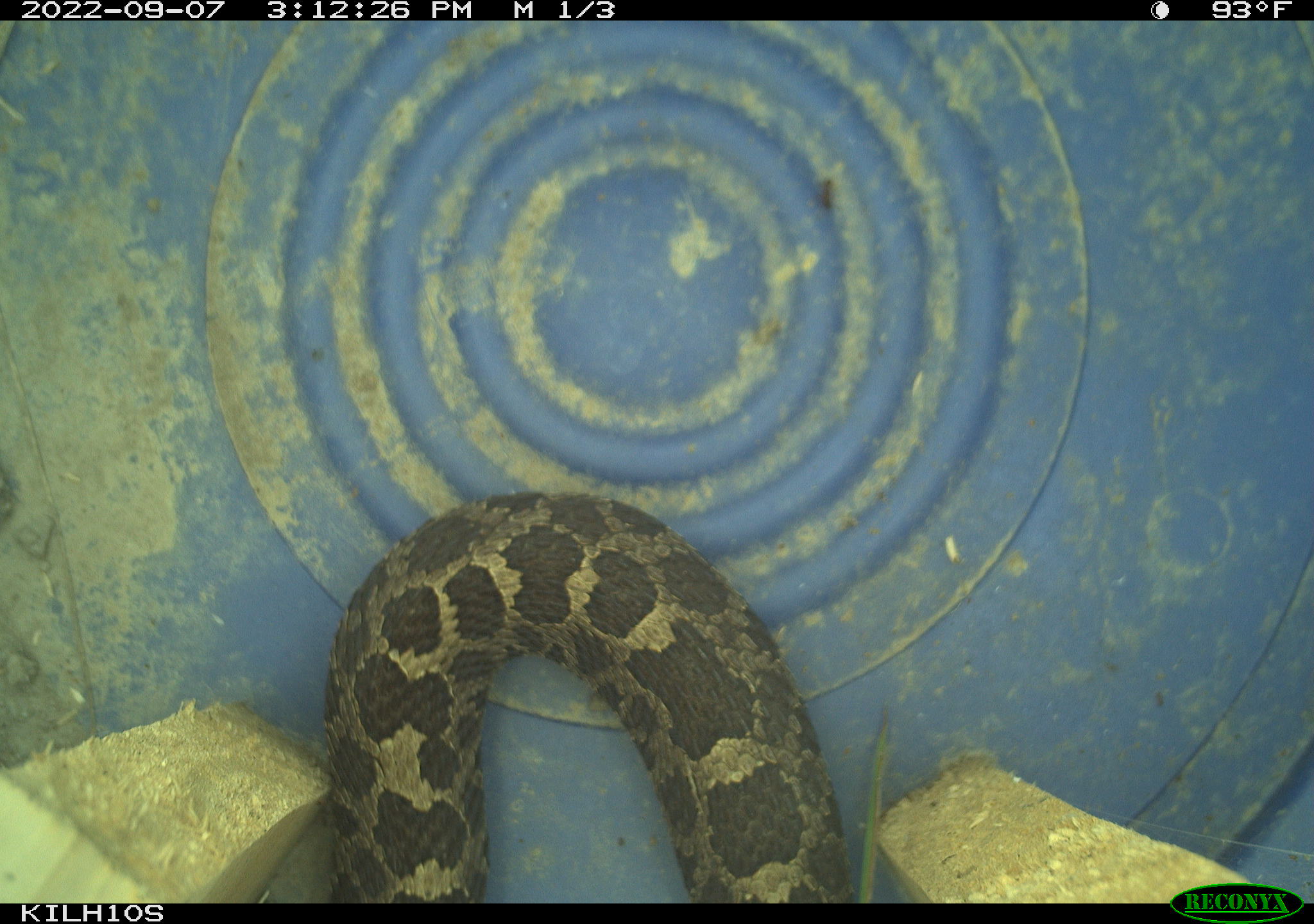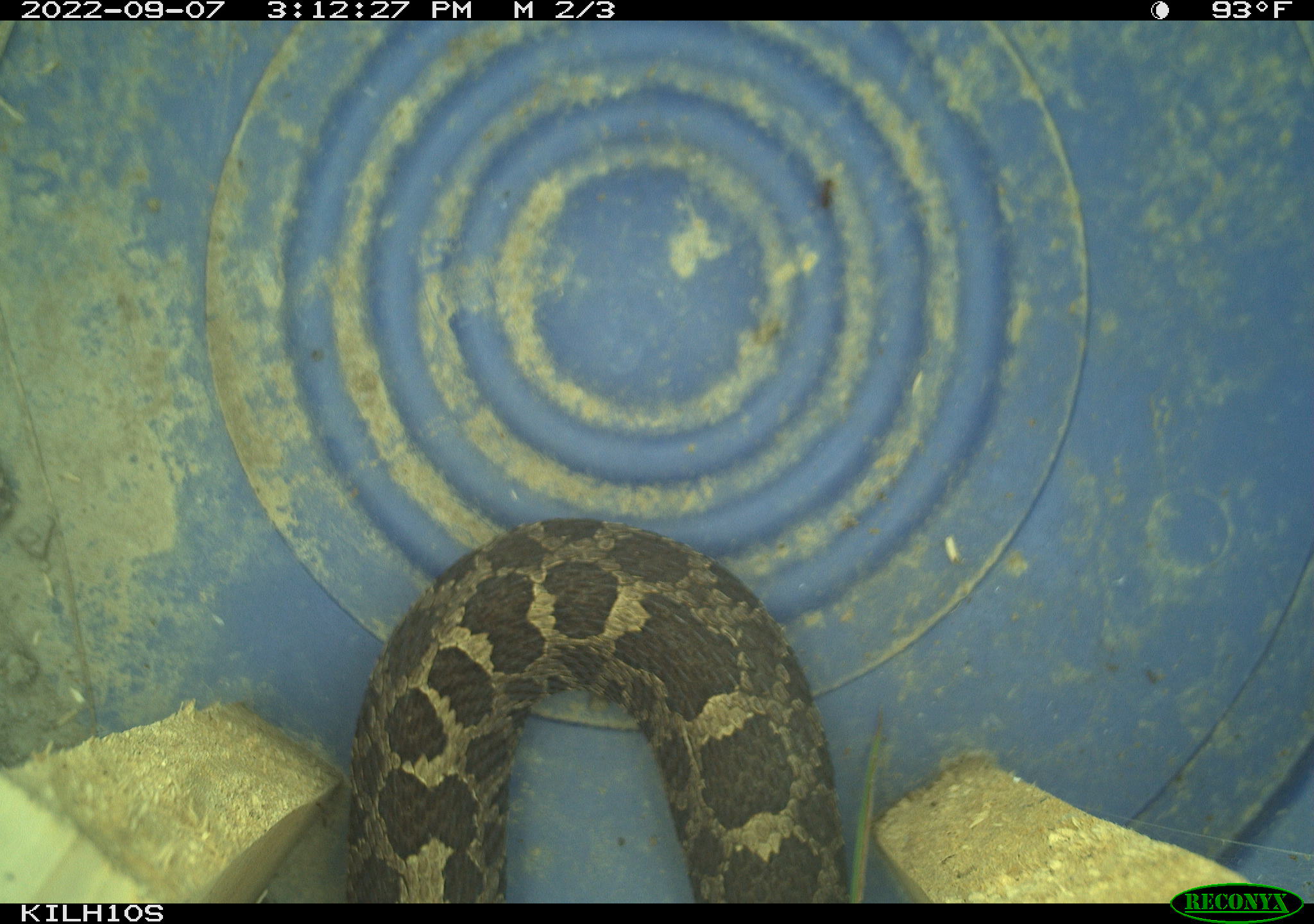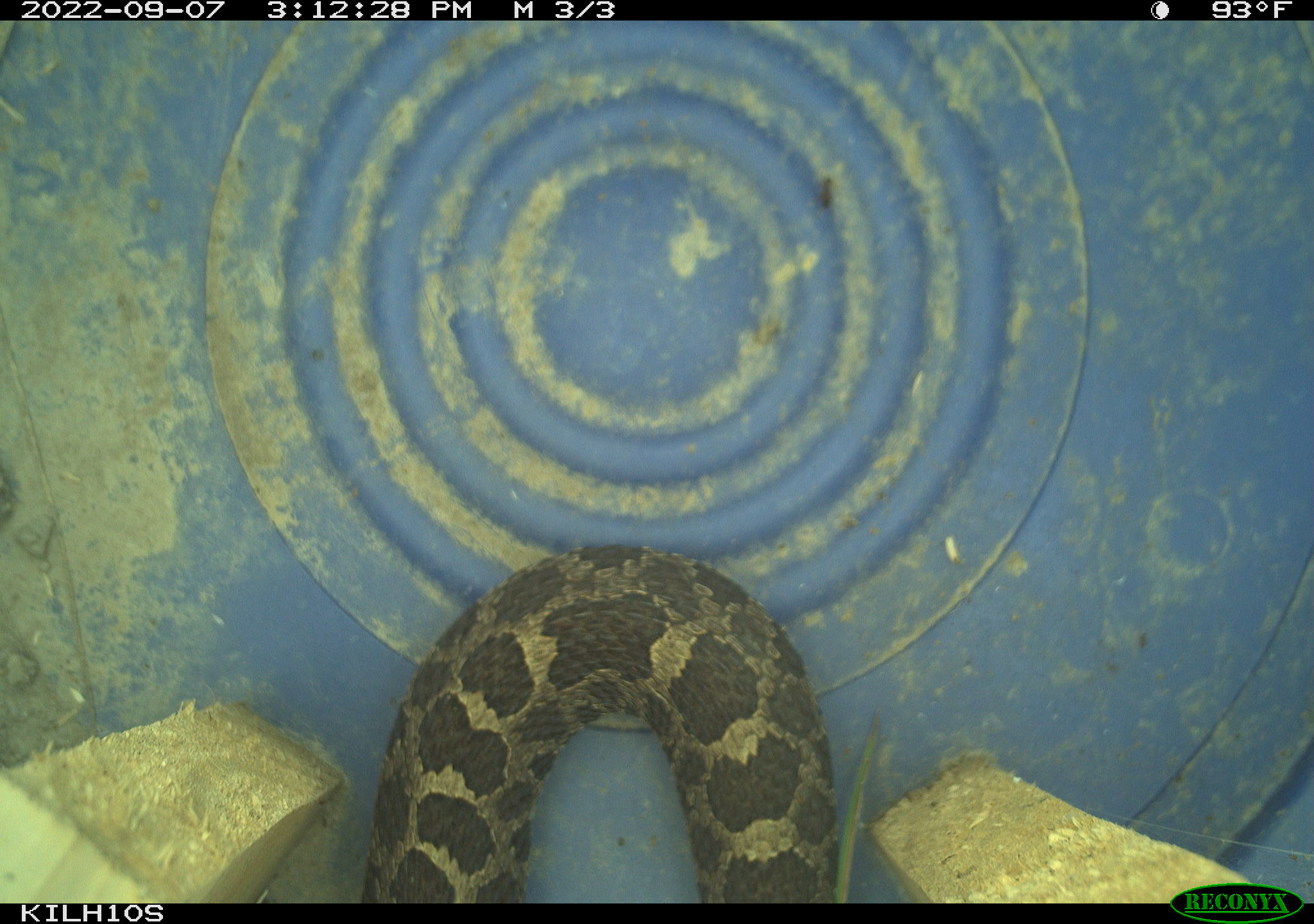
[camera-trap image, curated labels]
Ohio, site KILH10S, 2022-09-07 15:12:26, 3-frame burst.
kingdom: Animalia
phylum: Chordata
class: Reptilia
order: Squamata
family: Viperidae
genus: Sistrurus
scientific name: Sistrurus catenatus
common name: eastern massasauga